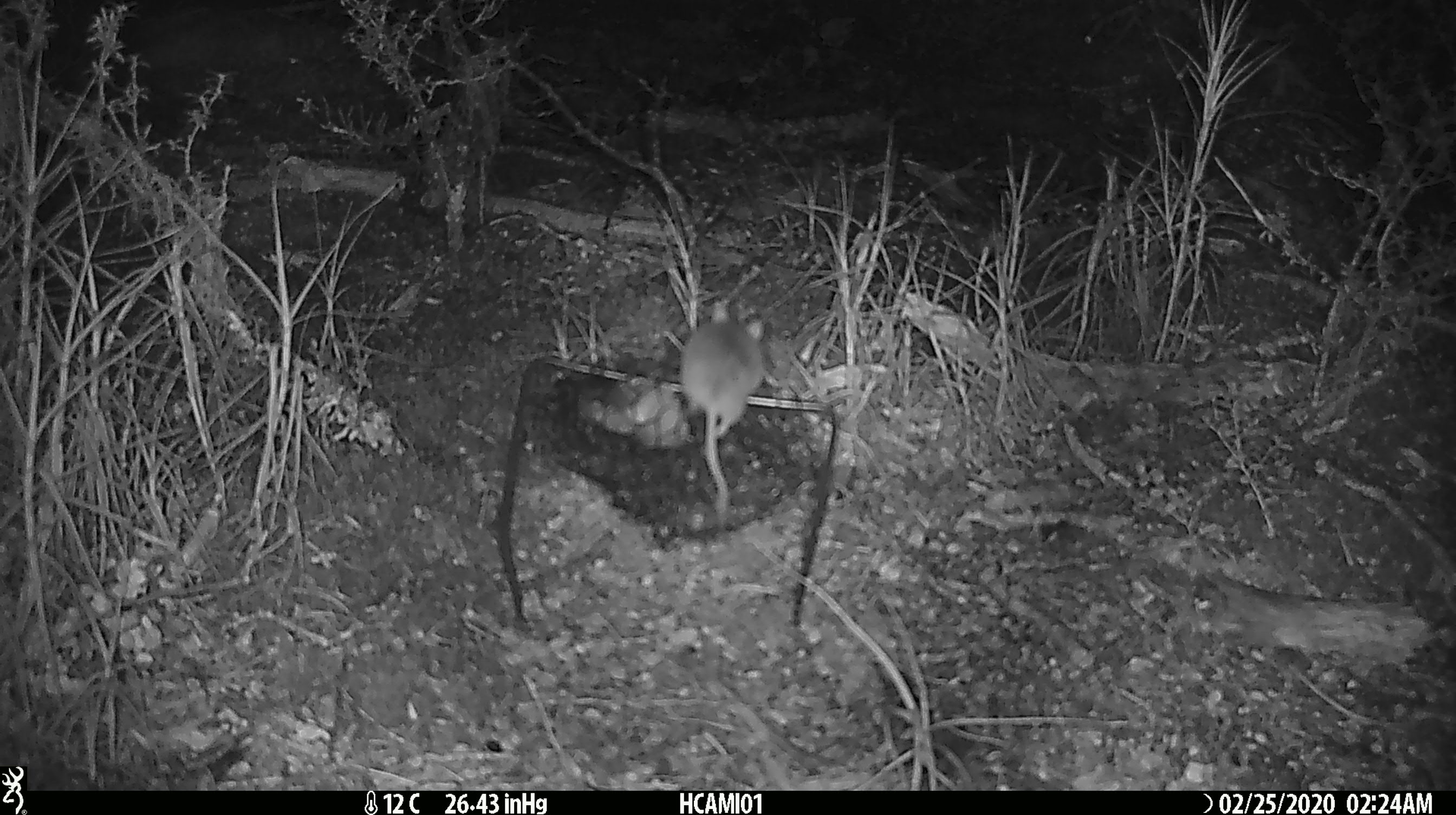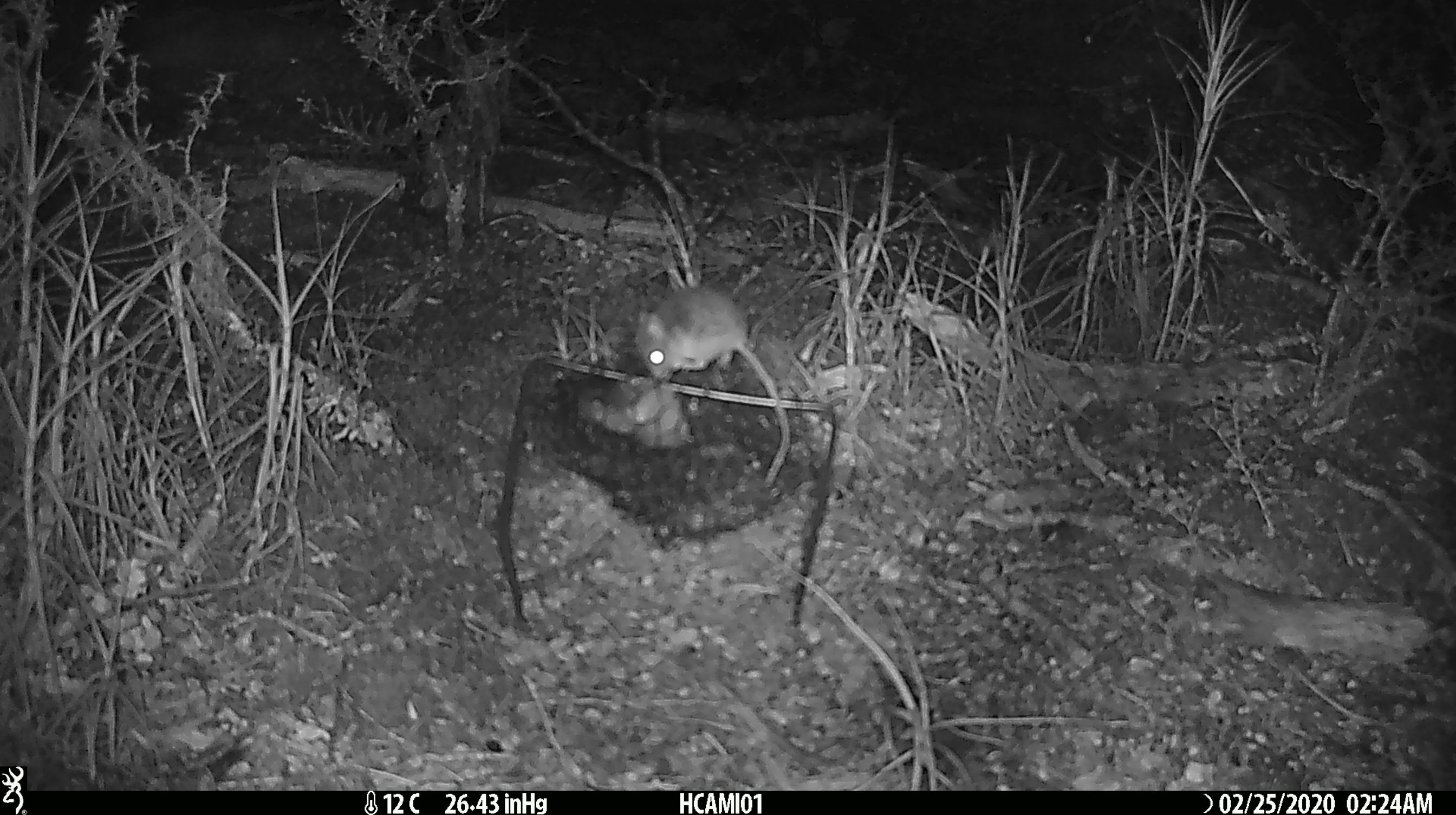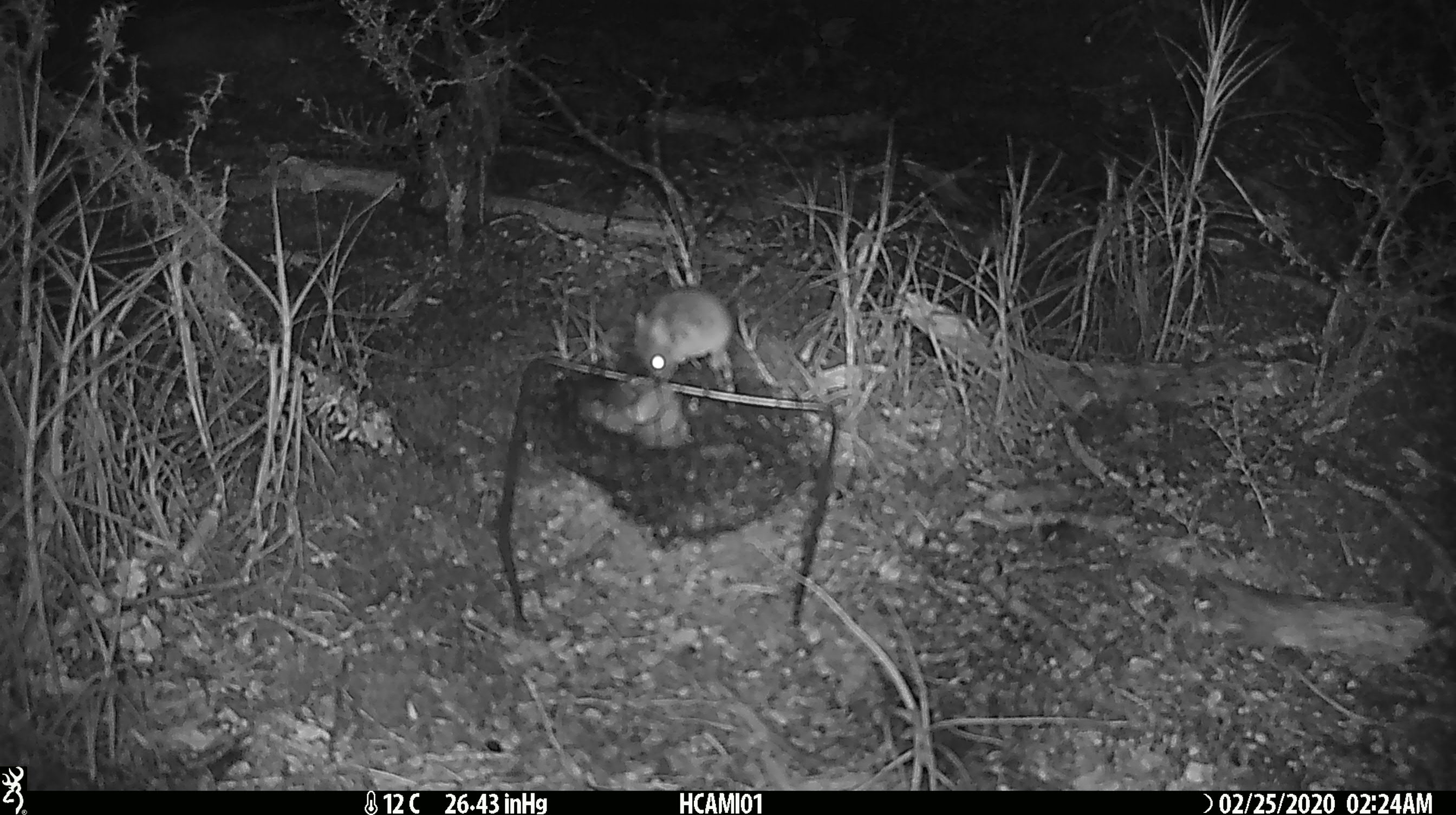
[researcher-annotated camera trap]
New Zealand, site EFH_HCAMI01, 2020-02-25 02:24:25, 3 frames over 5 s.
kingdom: Animalia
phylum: Chordata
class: Mammalia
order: Rodentia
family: Muridae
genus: Mus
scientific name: Mus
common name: mouse